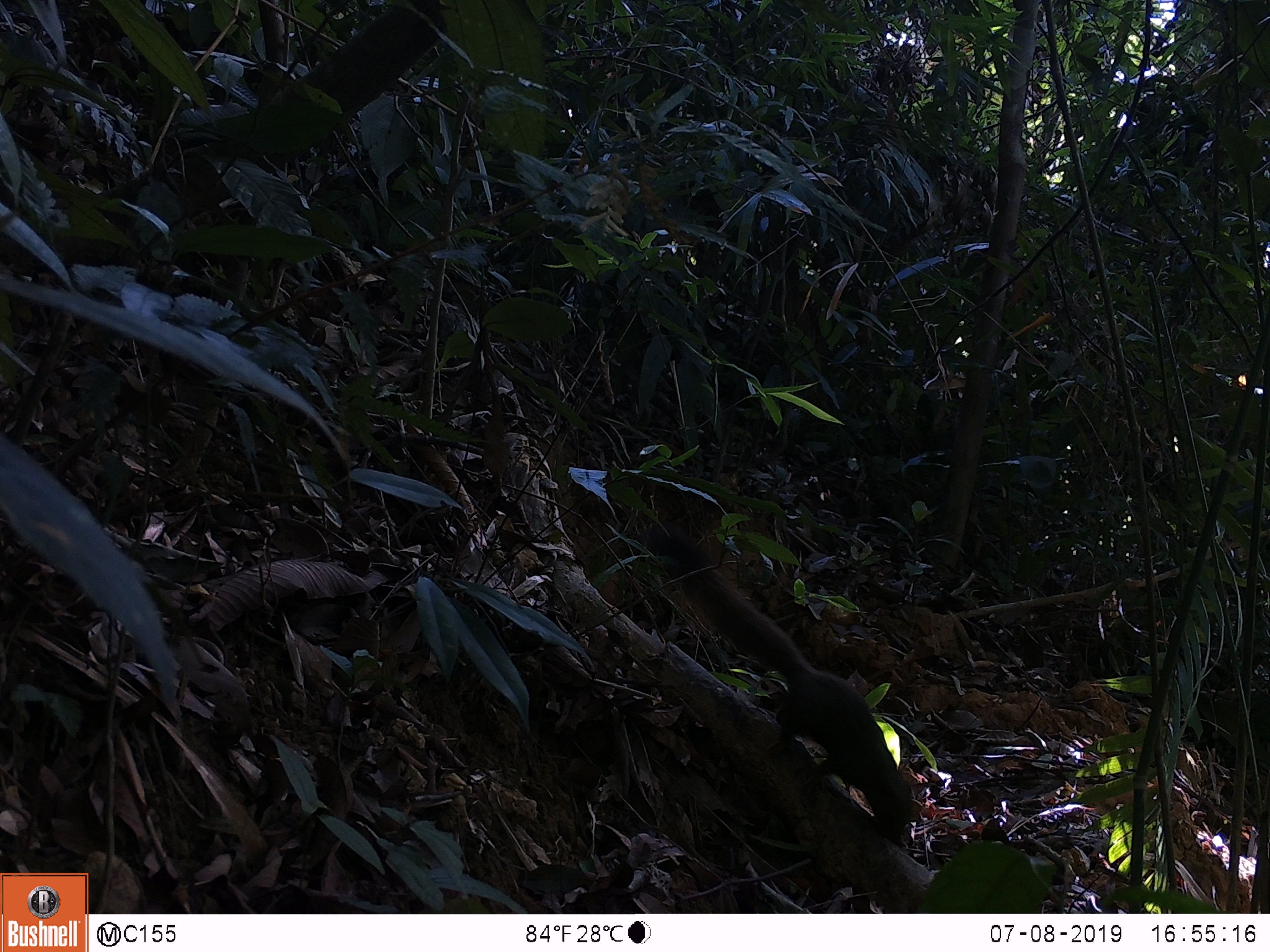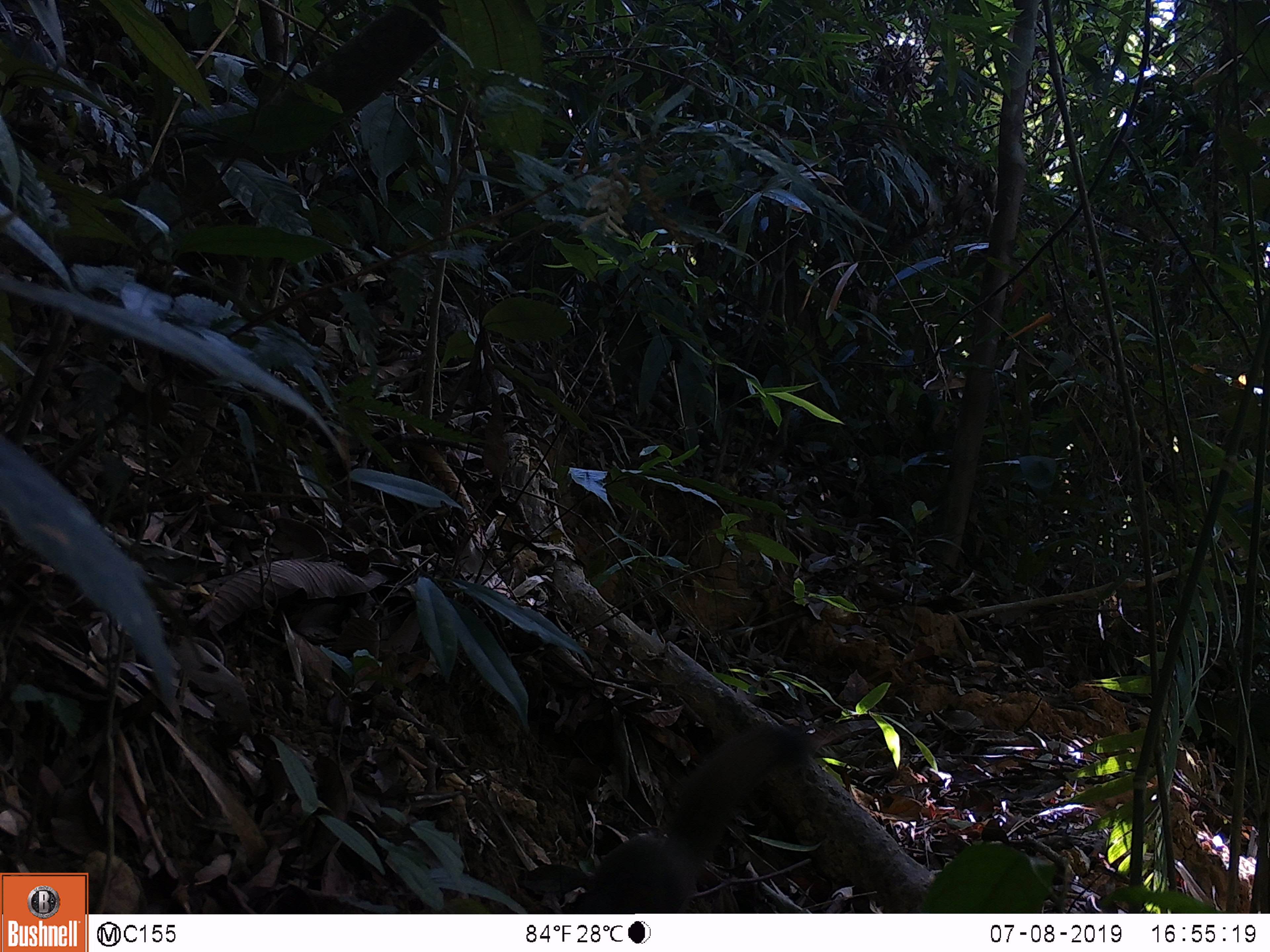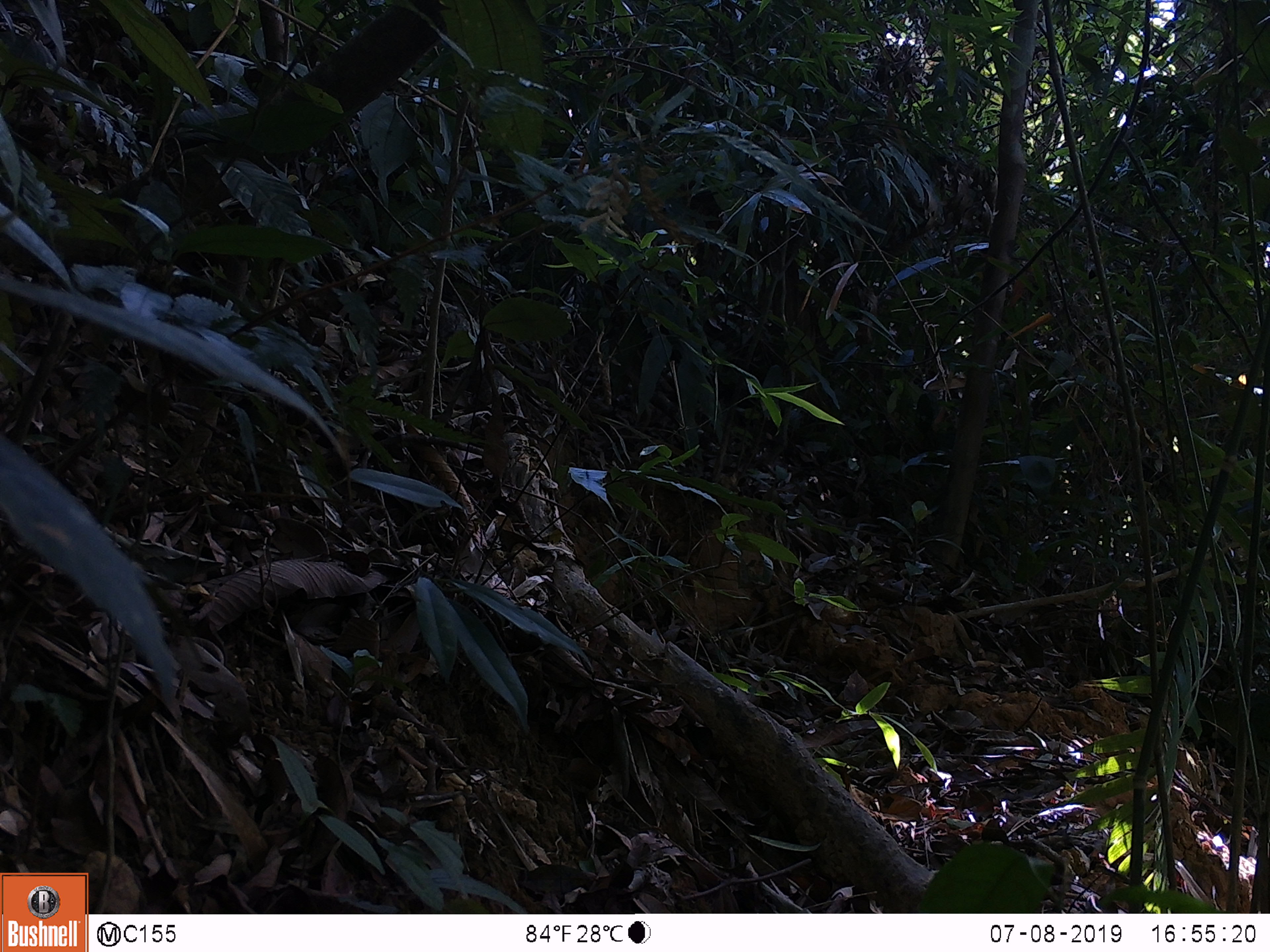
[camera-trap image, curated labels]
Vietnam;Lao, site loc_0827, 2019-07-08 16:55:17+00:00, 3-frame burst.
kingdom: Animalia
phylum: Chordata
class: Mammalia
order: Rodentia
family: Sciuridae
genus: Sciurus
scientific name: Sciurus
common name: squirrel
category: unidentified squirrel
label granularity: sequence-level